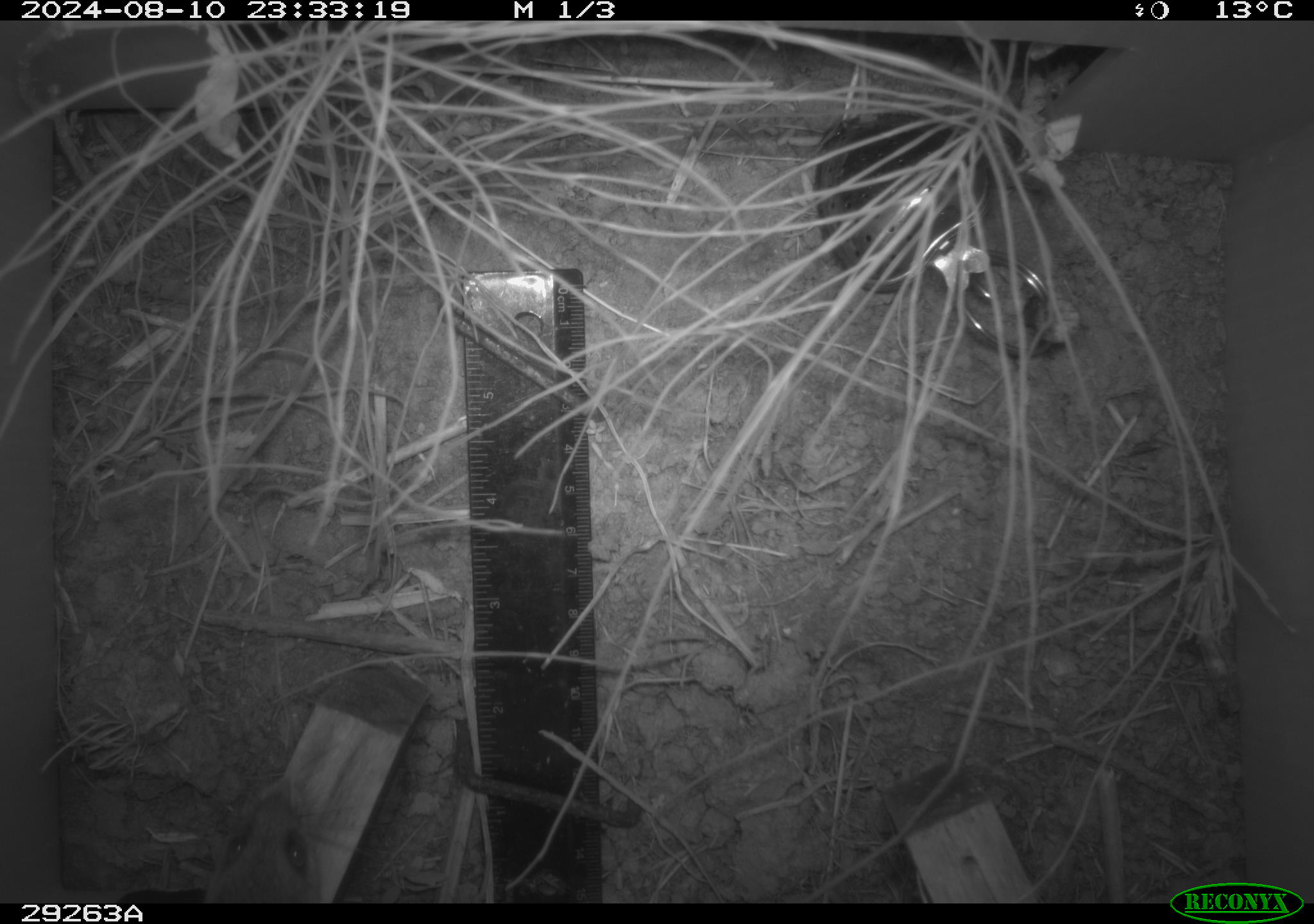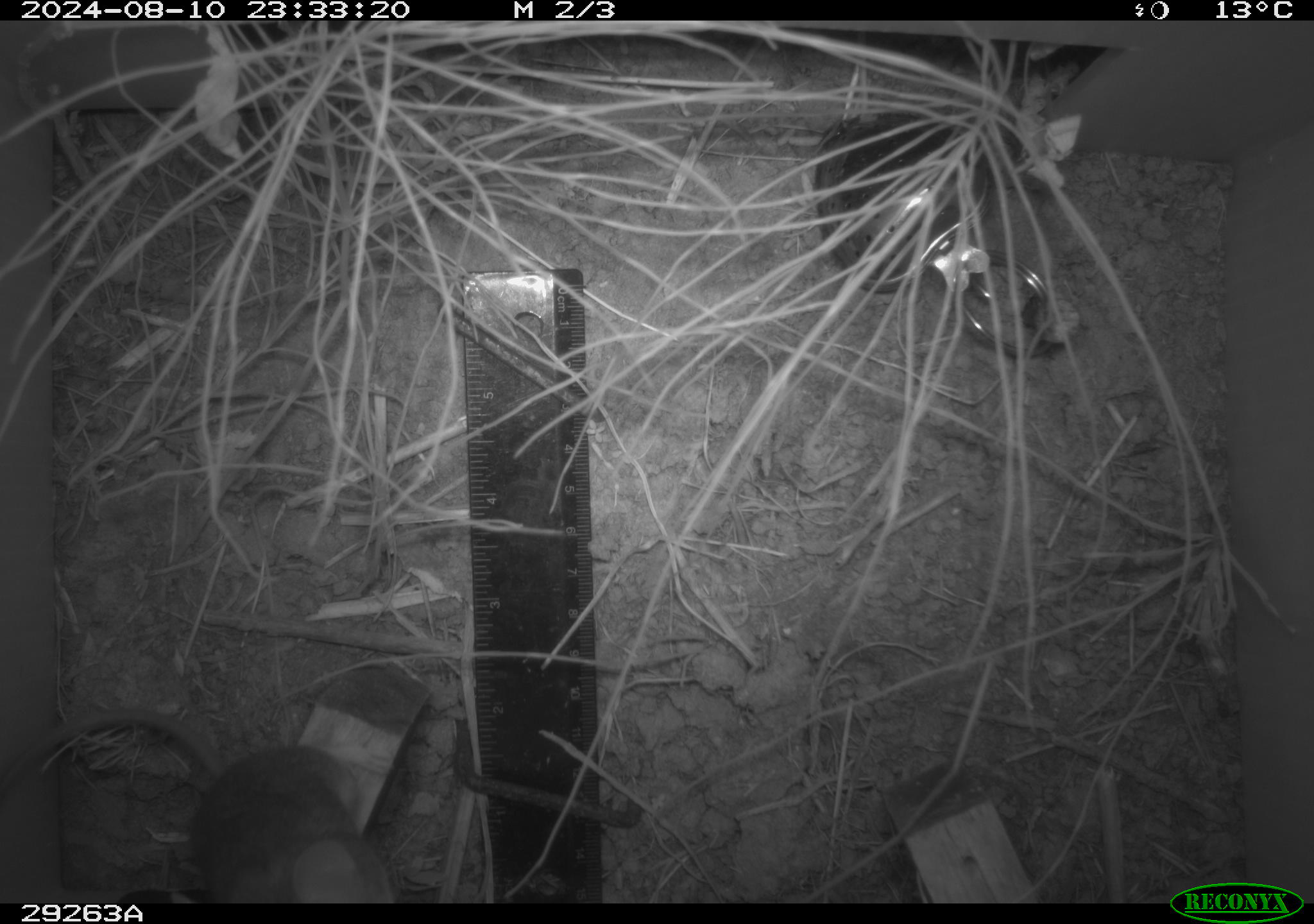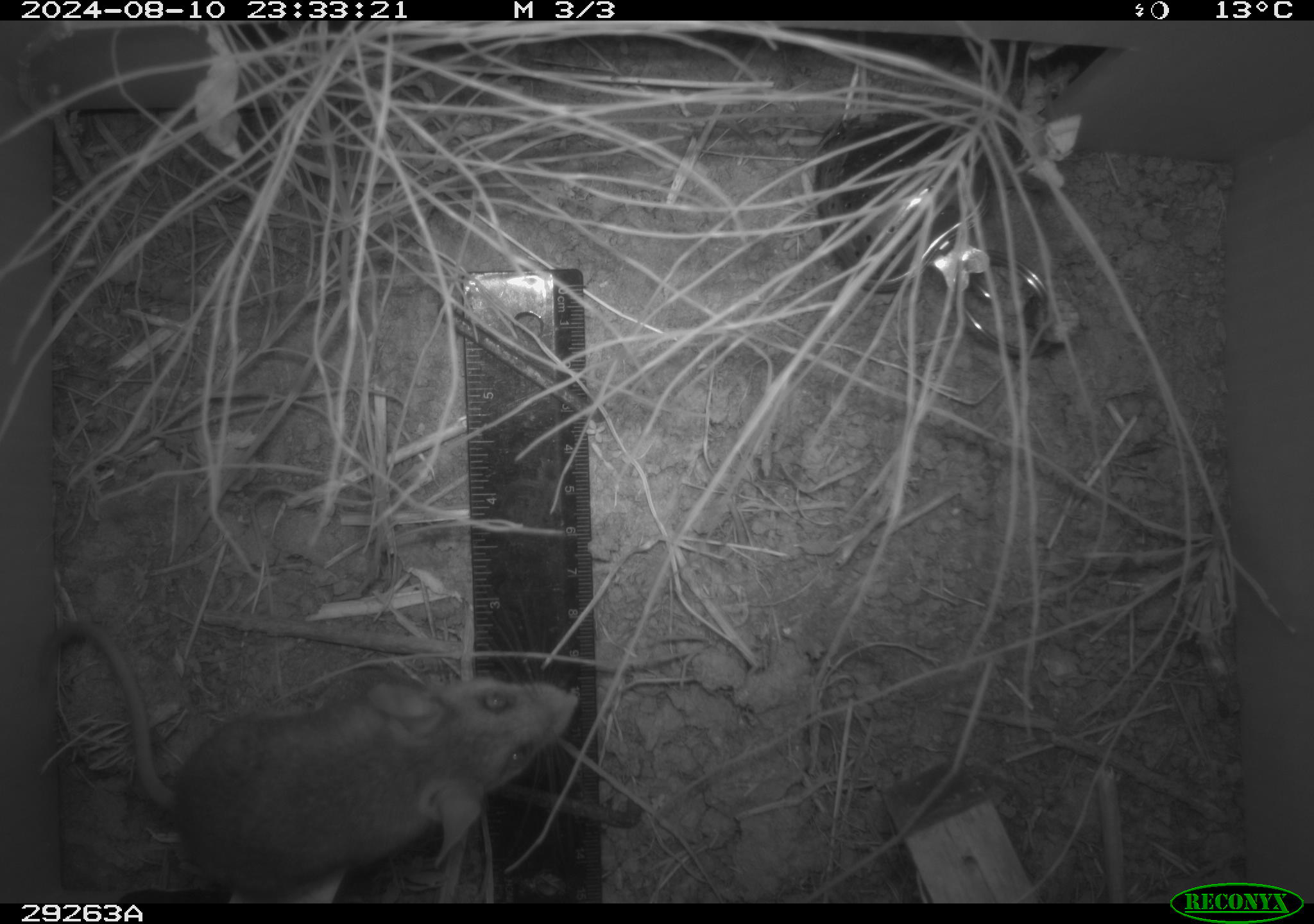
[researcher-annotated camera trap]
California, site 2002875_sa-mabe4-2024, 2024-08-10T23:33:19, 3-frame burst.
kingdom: Animalia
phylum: Chordata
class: Mammalia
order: Rodentia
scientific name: Rodentia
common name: rodent